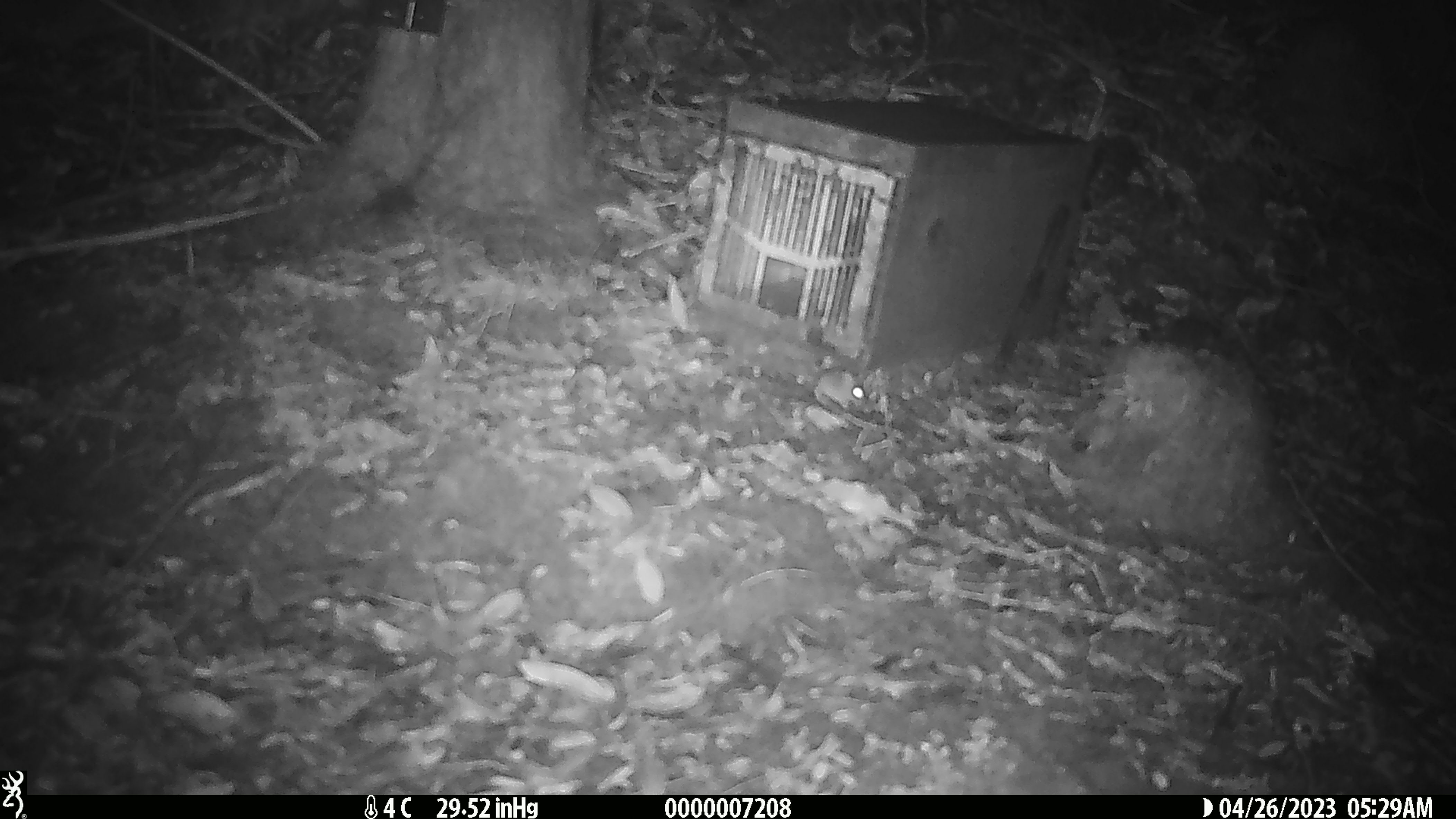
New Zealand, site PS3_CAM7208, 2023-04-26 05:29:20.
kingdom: Animalia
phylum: Chordata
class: Mammalia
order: Rodentia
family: Muridae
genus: Mus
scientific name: Mus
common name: mouse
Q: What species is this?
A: Mouse (Mus).